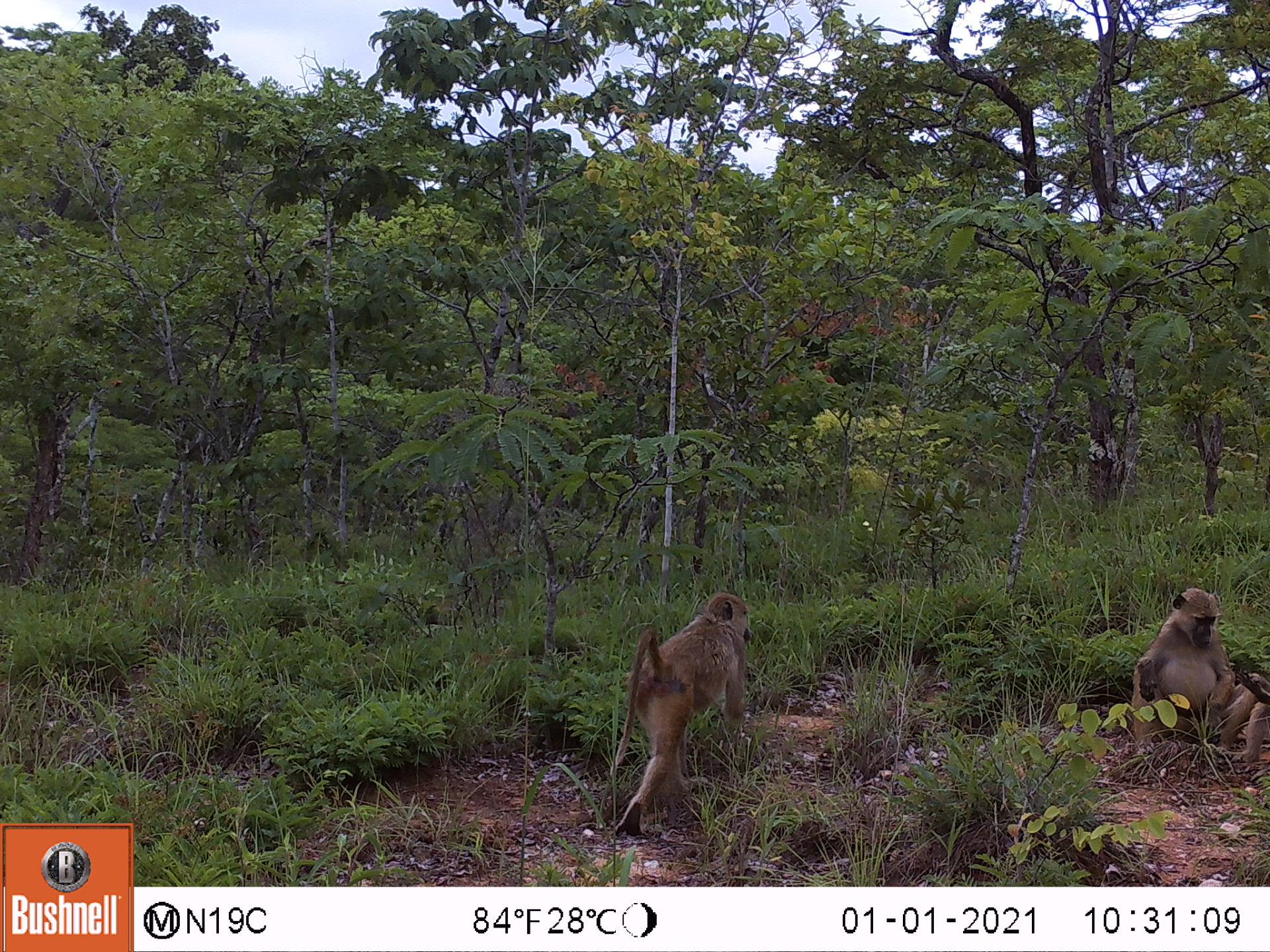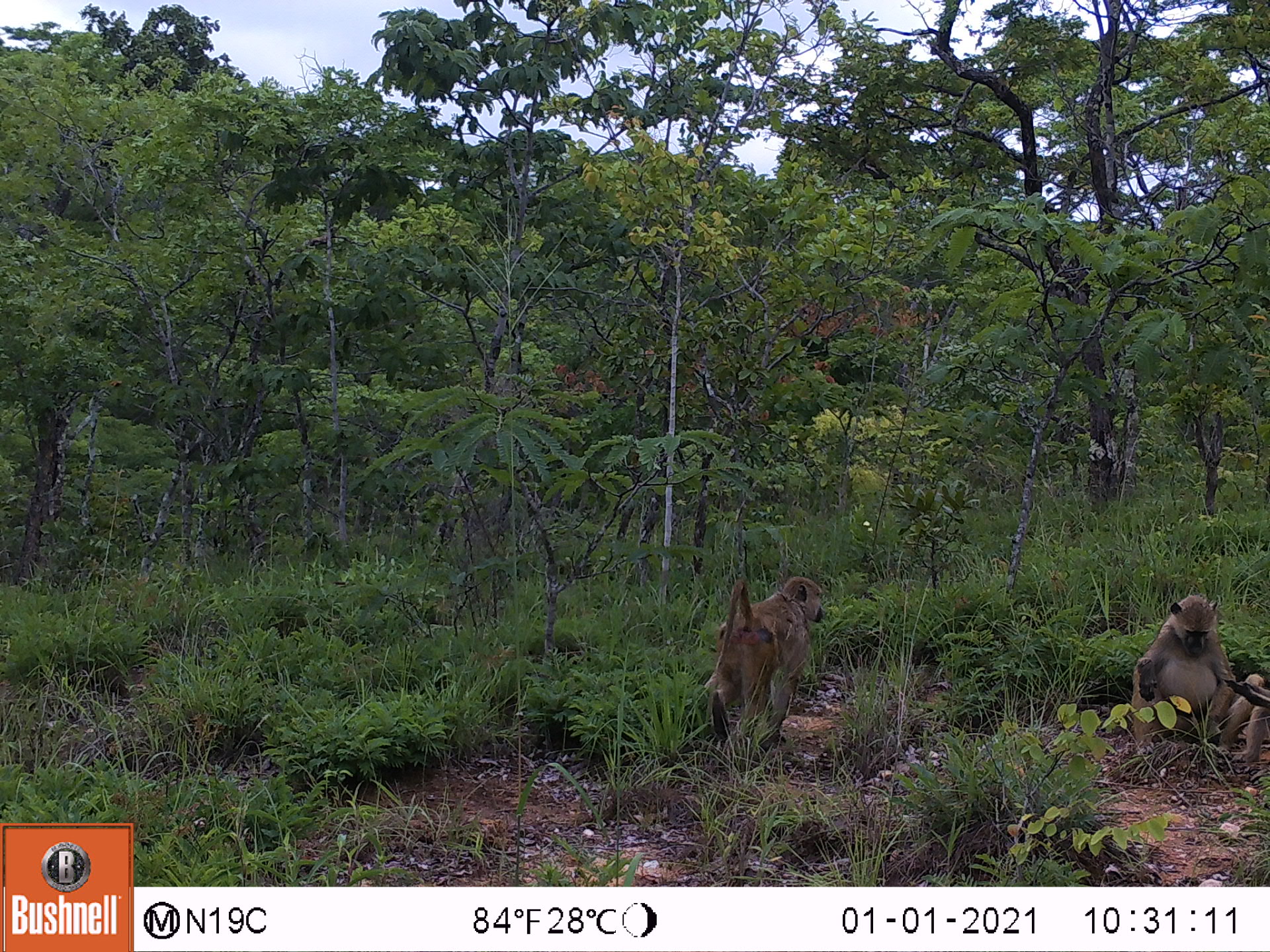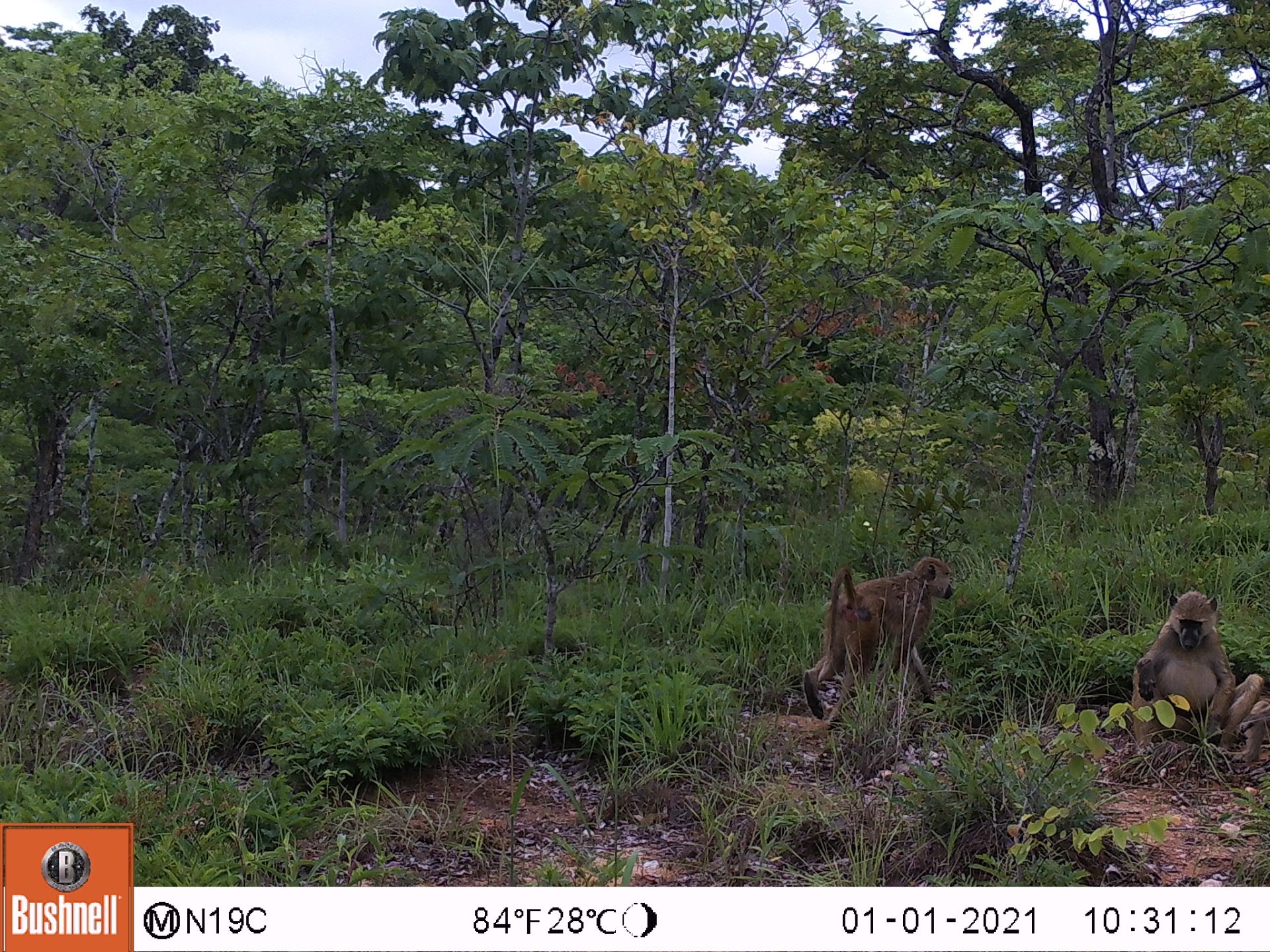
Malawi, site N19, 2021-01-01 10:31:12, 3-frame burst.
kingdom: Animalia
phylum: Chordata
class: Mammalia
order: Primates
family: Cercopithecidae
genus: Papio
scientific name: Papio cynocephalus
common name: yellow baboon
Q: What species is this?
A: Yellow baboon (Papio cynocephalus).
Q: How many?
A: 3.